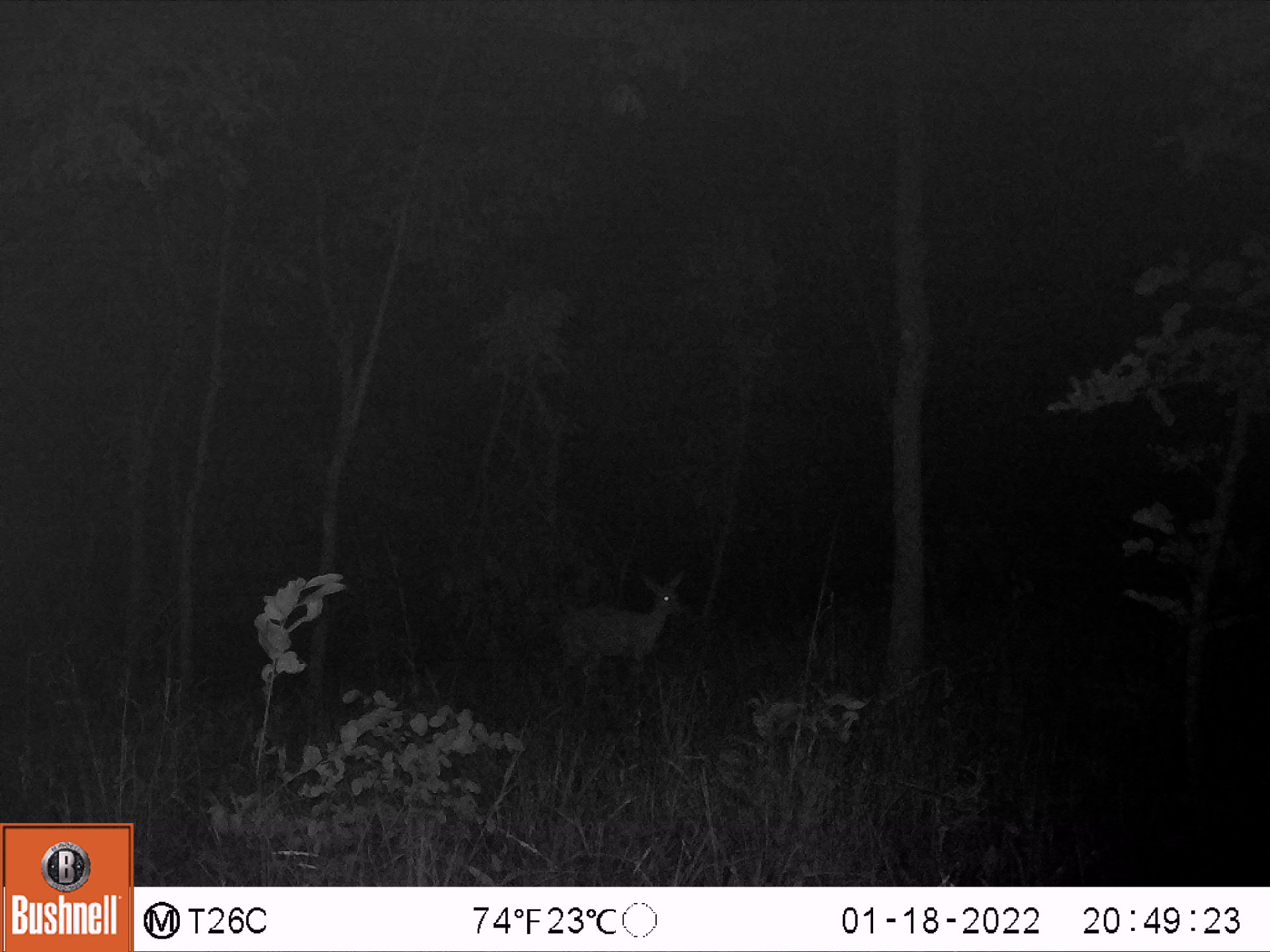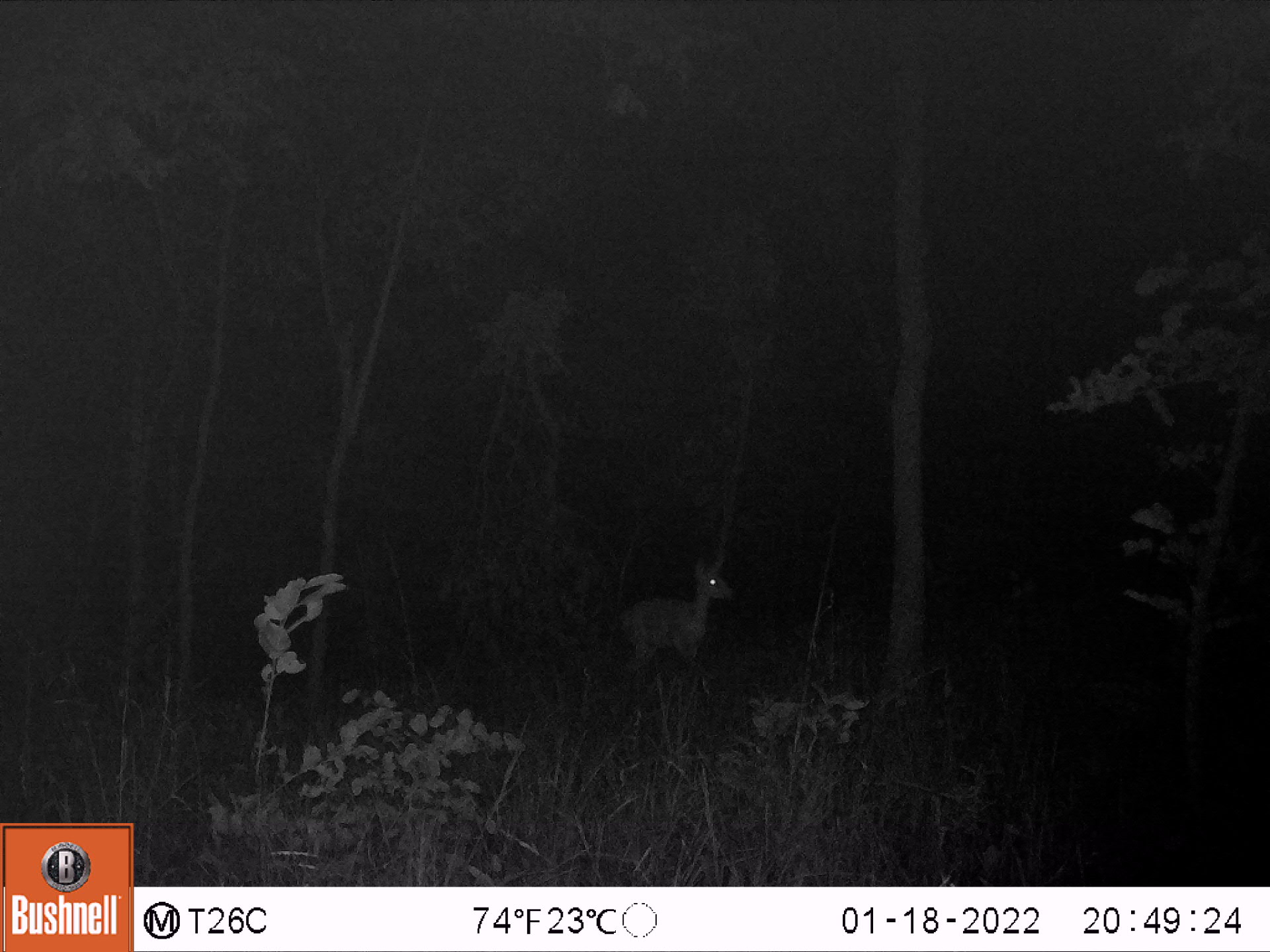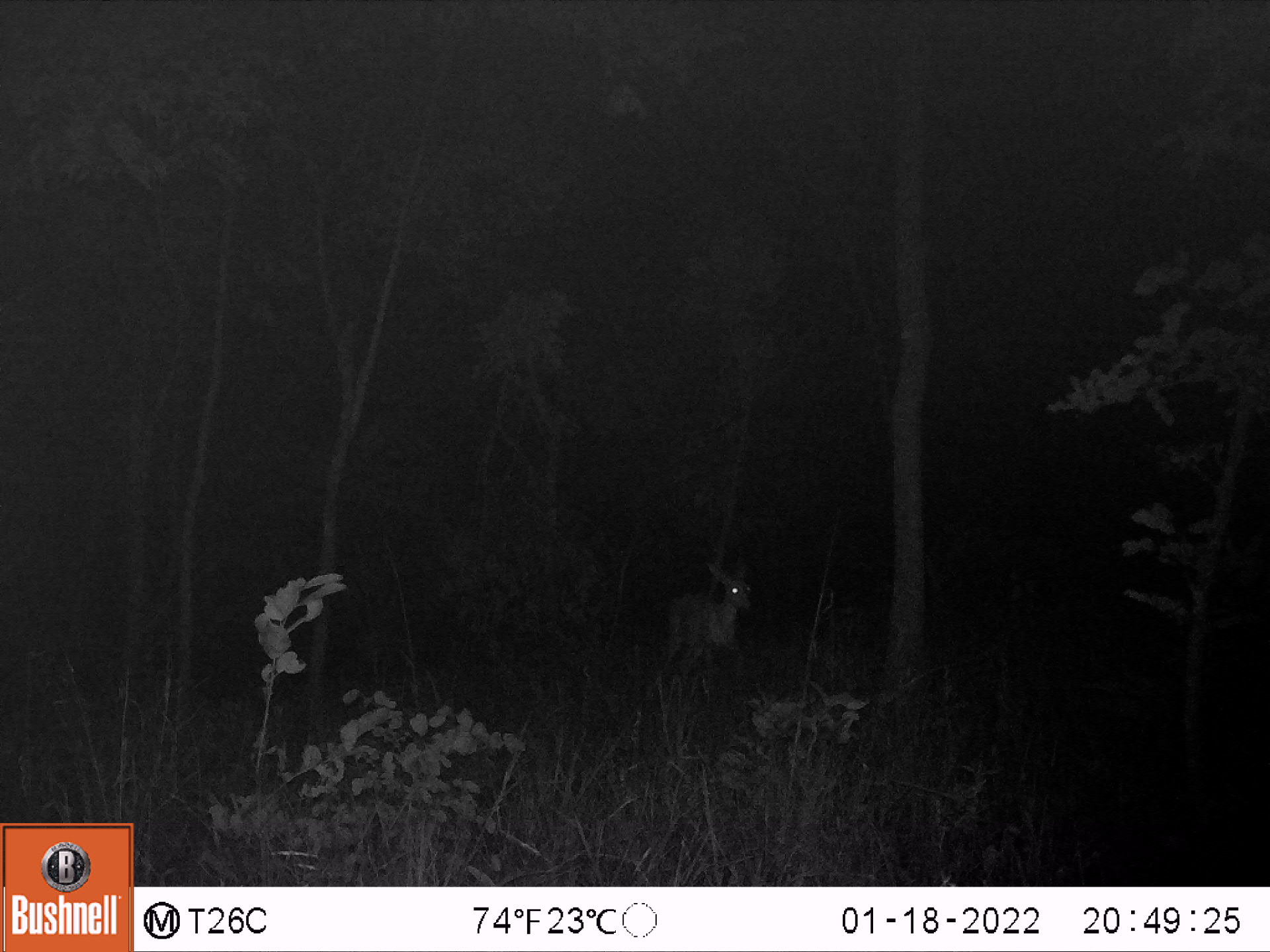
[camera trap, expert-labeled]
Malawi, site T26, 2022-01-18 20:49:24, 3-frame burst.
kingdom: Animalia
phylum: Chordata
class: Mammalia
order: Artiodactyla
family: Bovidae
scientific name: Antilopinae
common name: small antelope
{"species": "small antelope (Antilopinae)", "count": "1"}